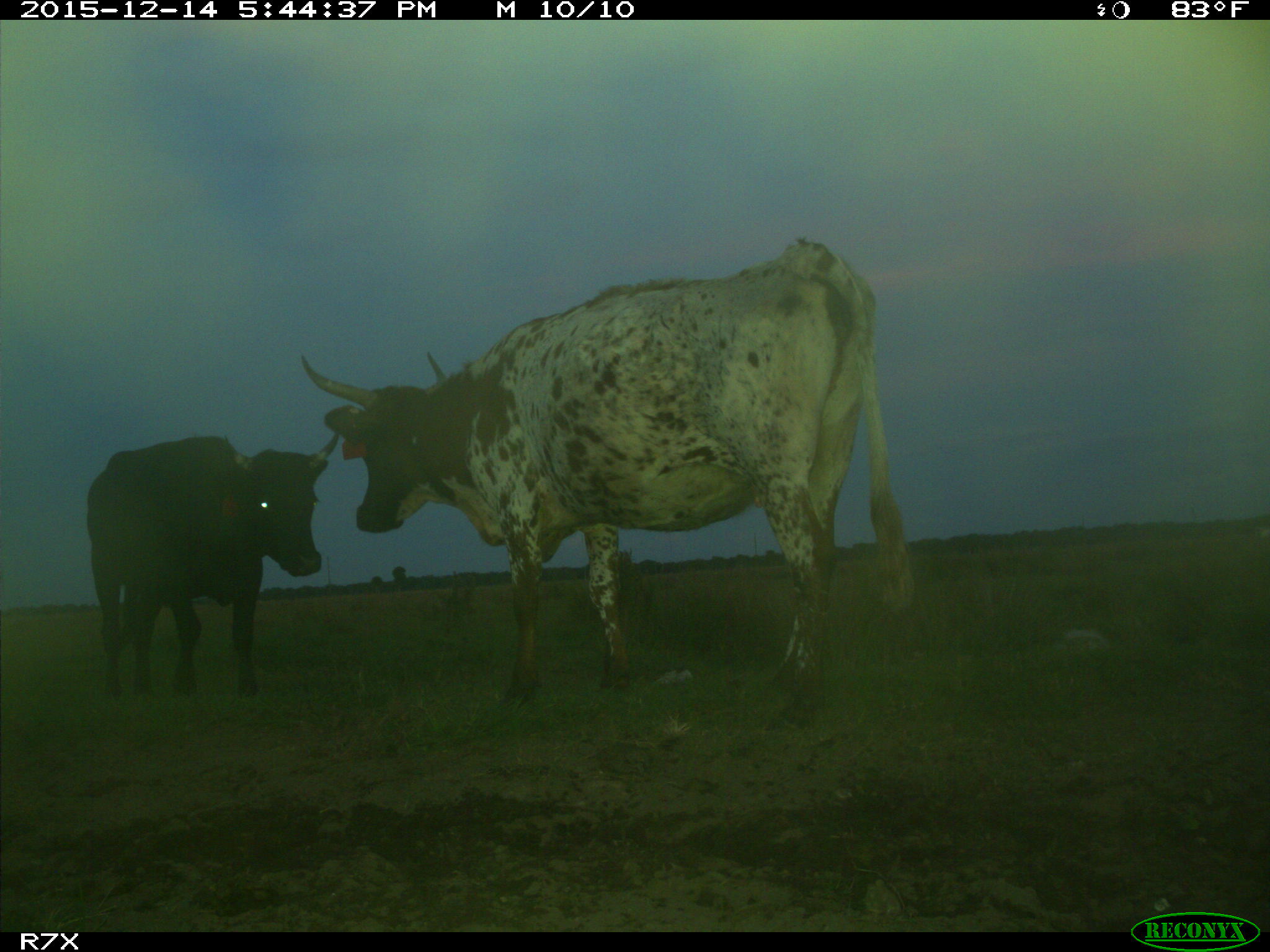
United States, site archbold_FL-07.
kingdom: Animalia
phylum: Chordata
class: Mammalia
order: Artiodactyla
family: Bovidae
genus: Bos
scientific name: Bos taurus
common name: domestic cow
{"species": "Bos taurus (domestic cow)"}